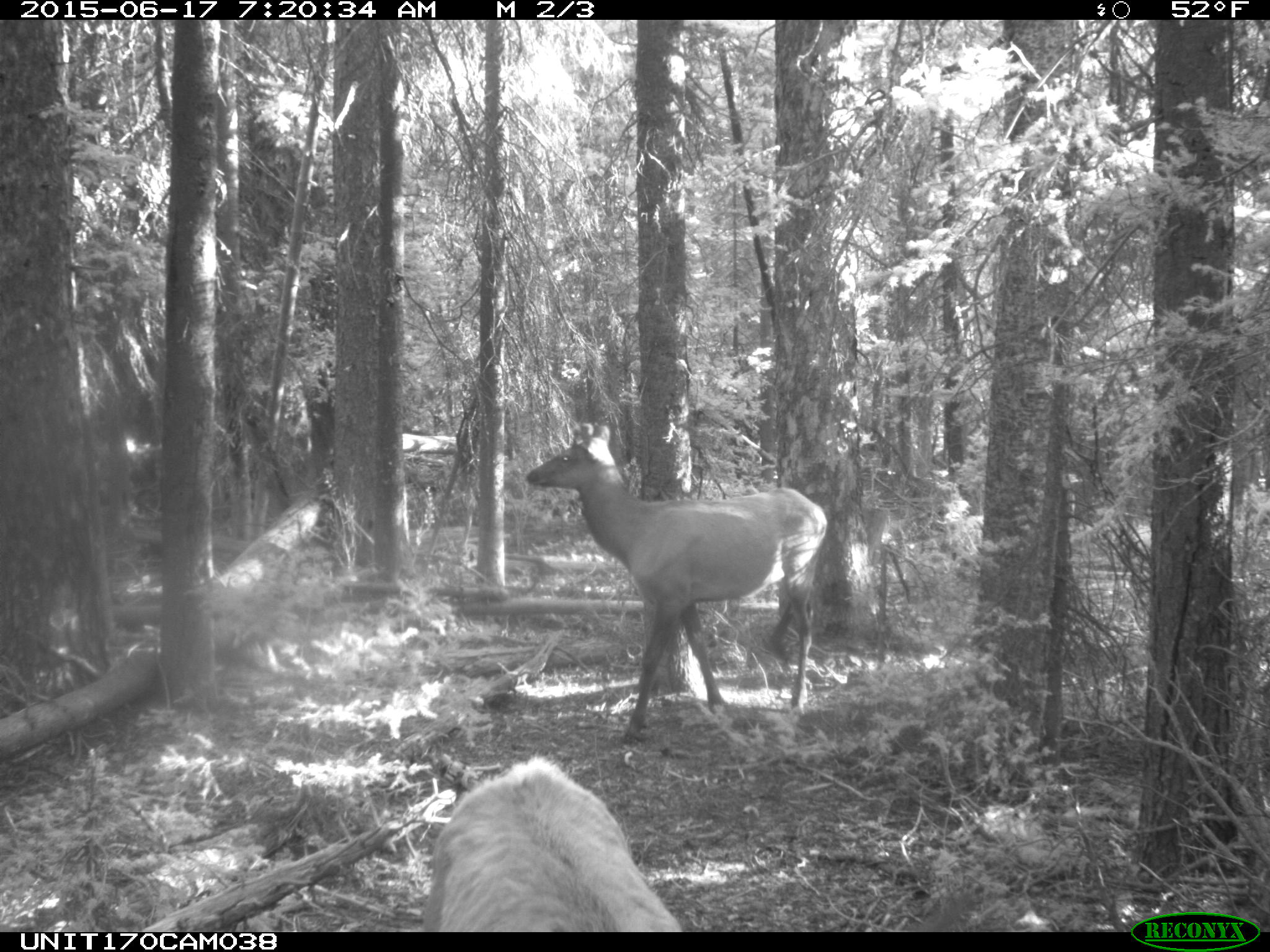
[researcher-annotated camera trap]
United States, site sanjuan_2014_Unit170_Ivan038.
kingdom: Animalia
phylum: Chordata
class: Mammalia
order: Artiodactyla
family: Cervidae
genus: Cervus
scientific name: Cervus elaphus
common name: red deer